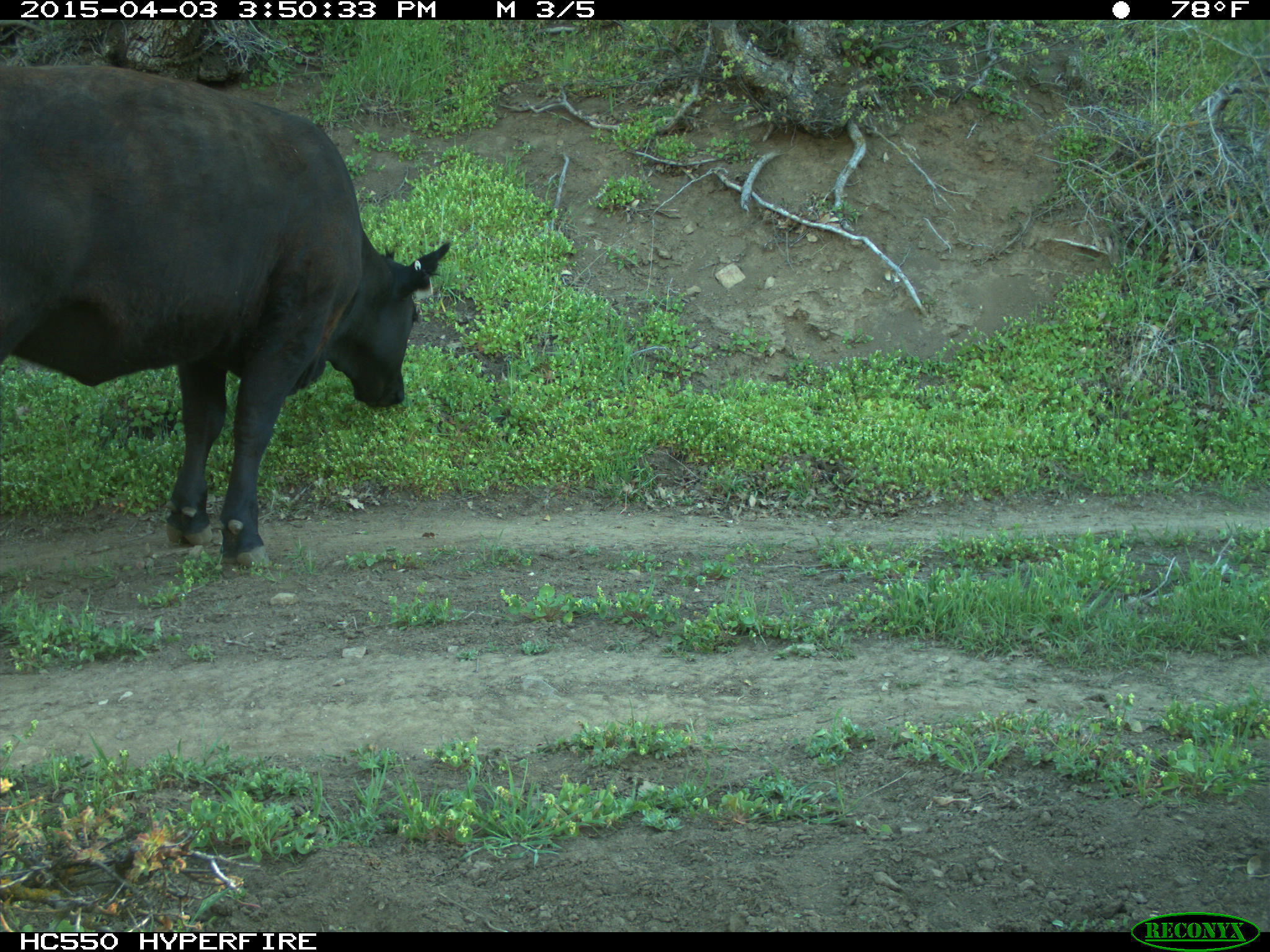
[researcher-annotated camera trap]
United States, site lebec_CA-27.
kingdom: Animalia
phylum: Chordata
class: Mammalia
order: Artiodactyla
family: Bovidae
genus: Bos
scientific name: Bos taurus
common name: domestic cow